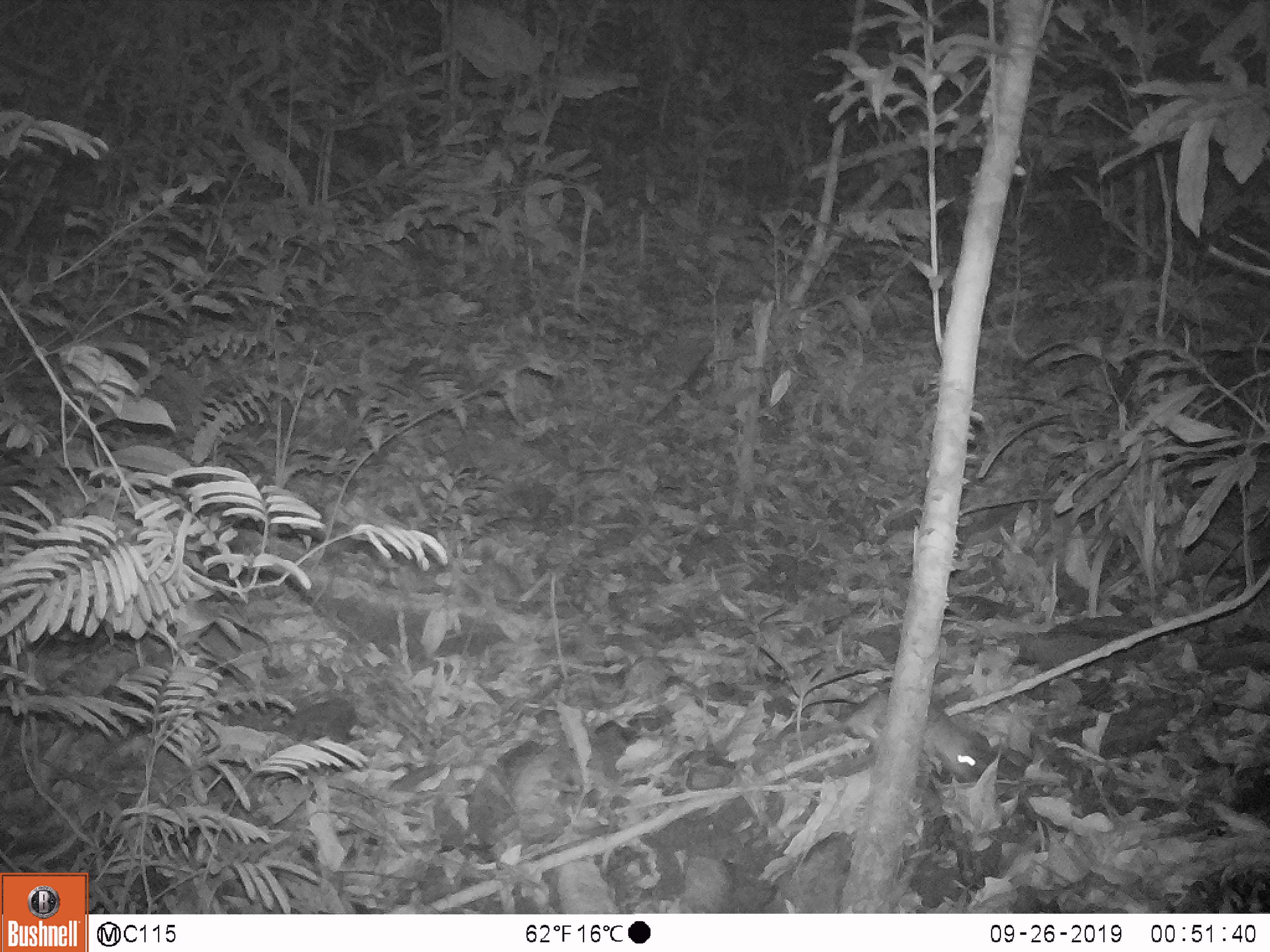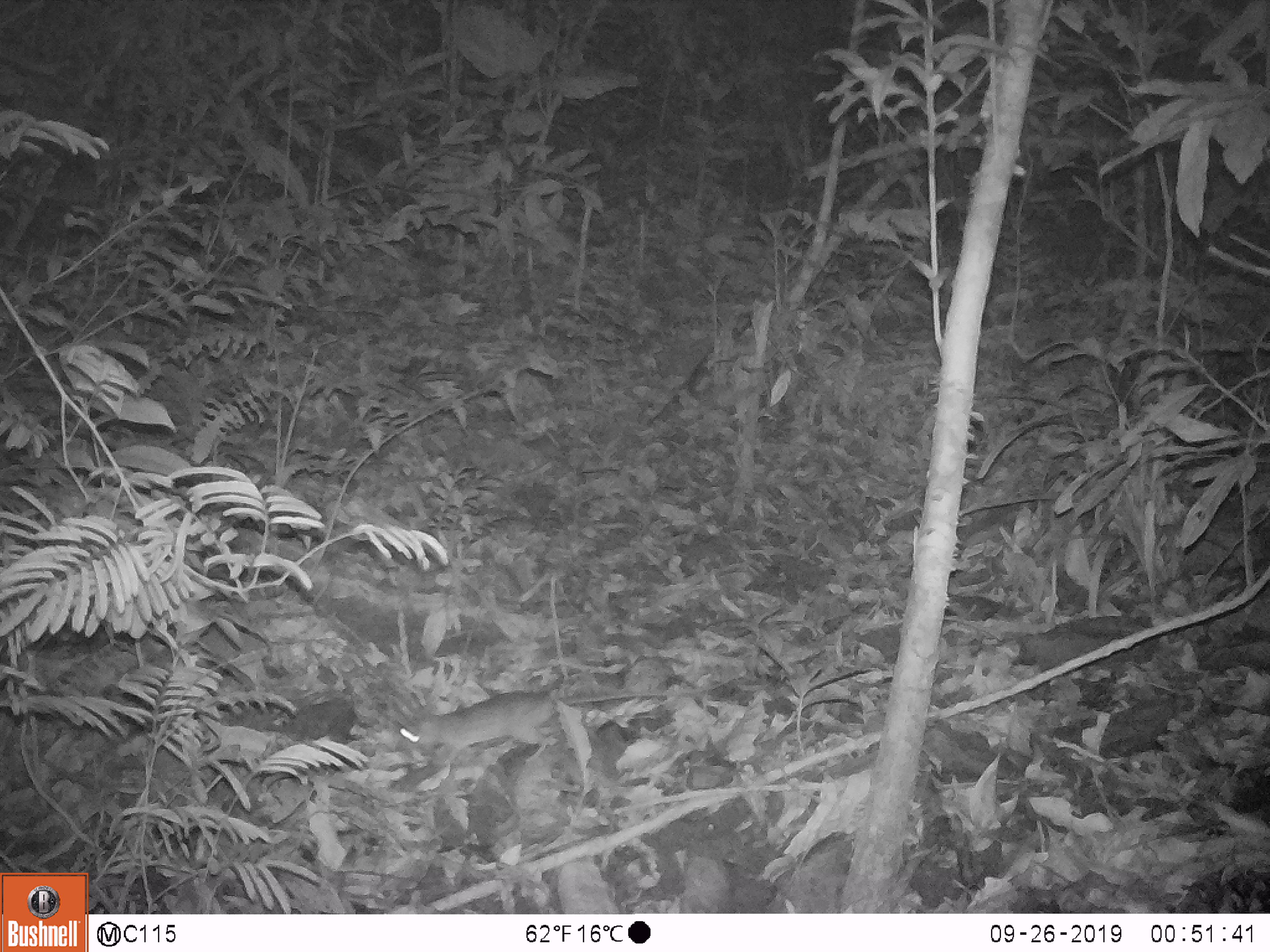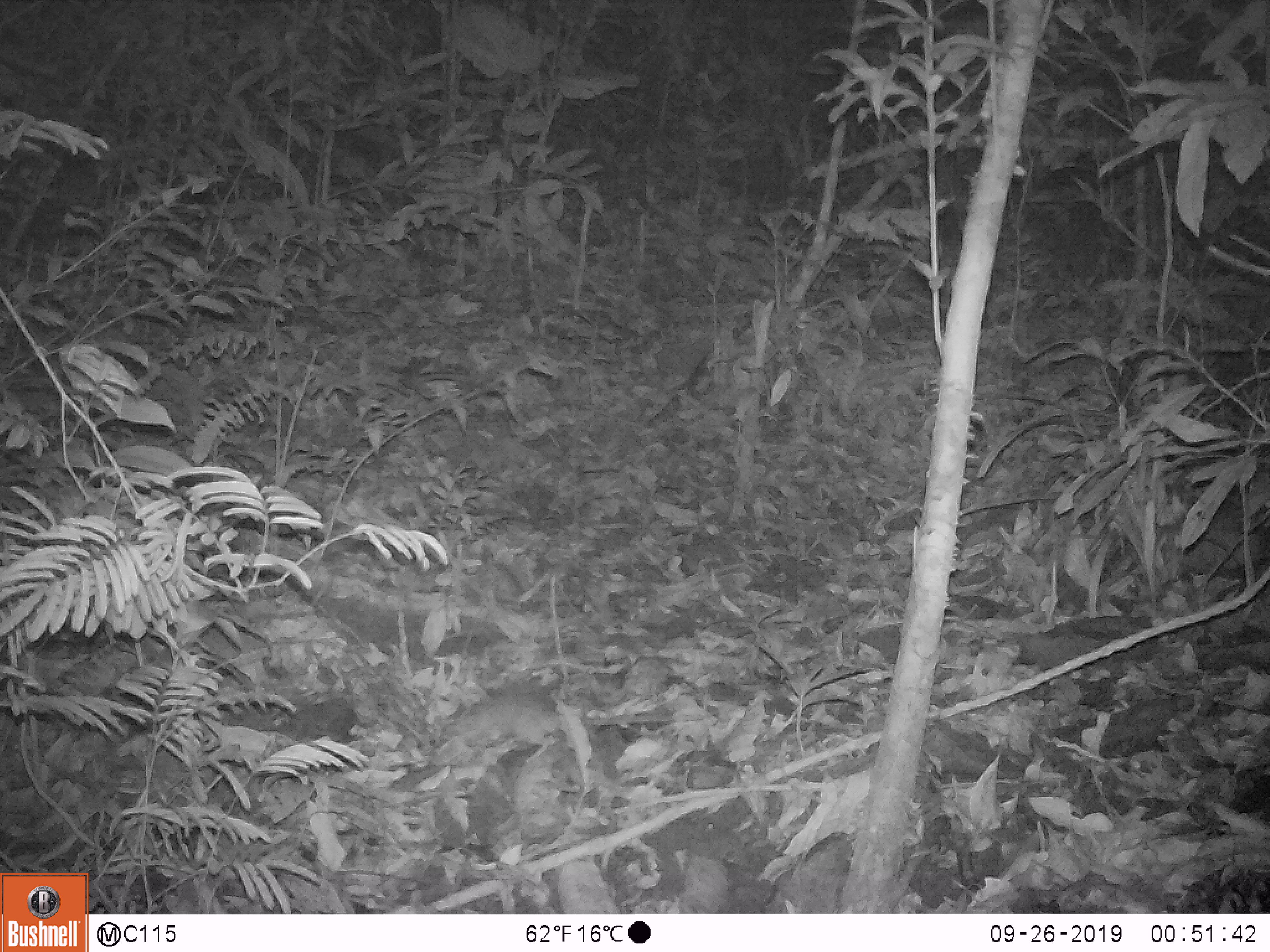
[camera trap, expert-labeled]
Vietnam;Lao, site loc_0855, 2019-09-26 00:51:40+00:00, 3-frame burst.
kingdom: Animalia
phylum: Chordata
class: Mammalia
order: Rodentia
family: Muridae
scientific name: Muridae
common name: old-world mice and rats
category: unidentified murid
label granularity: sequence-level